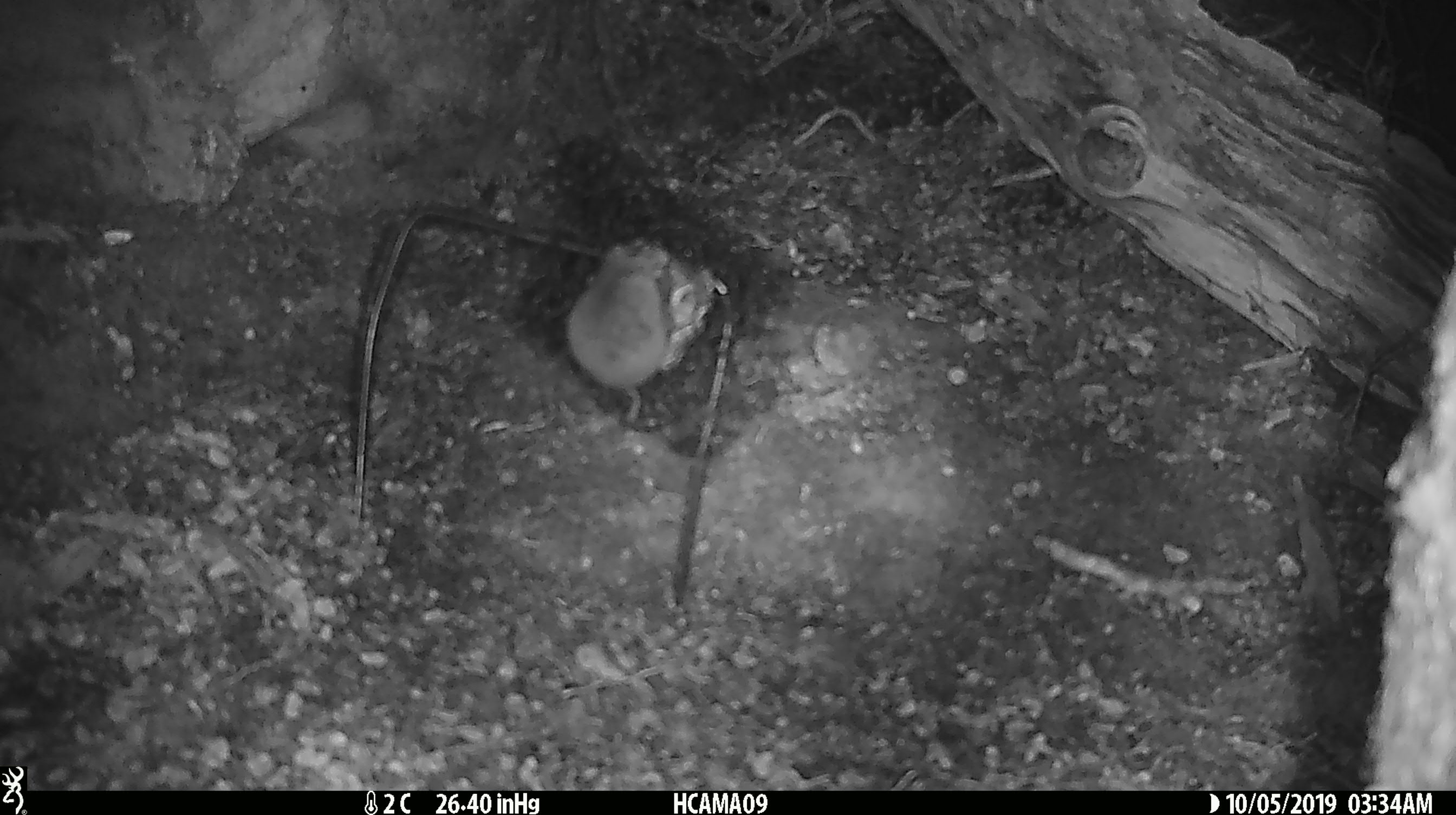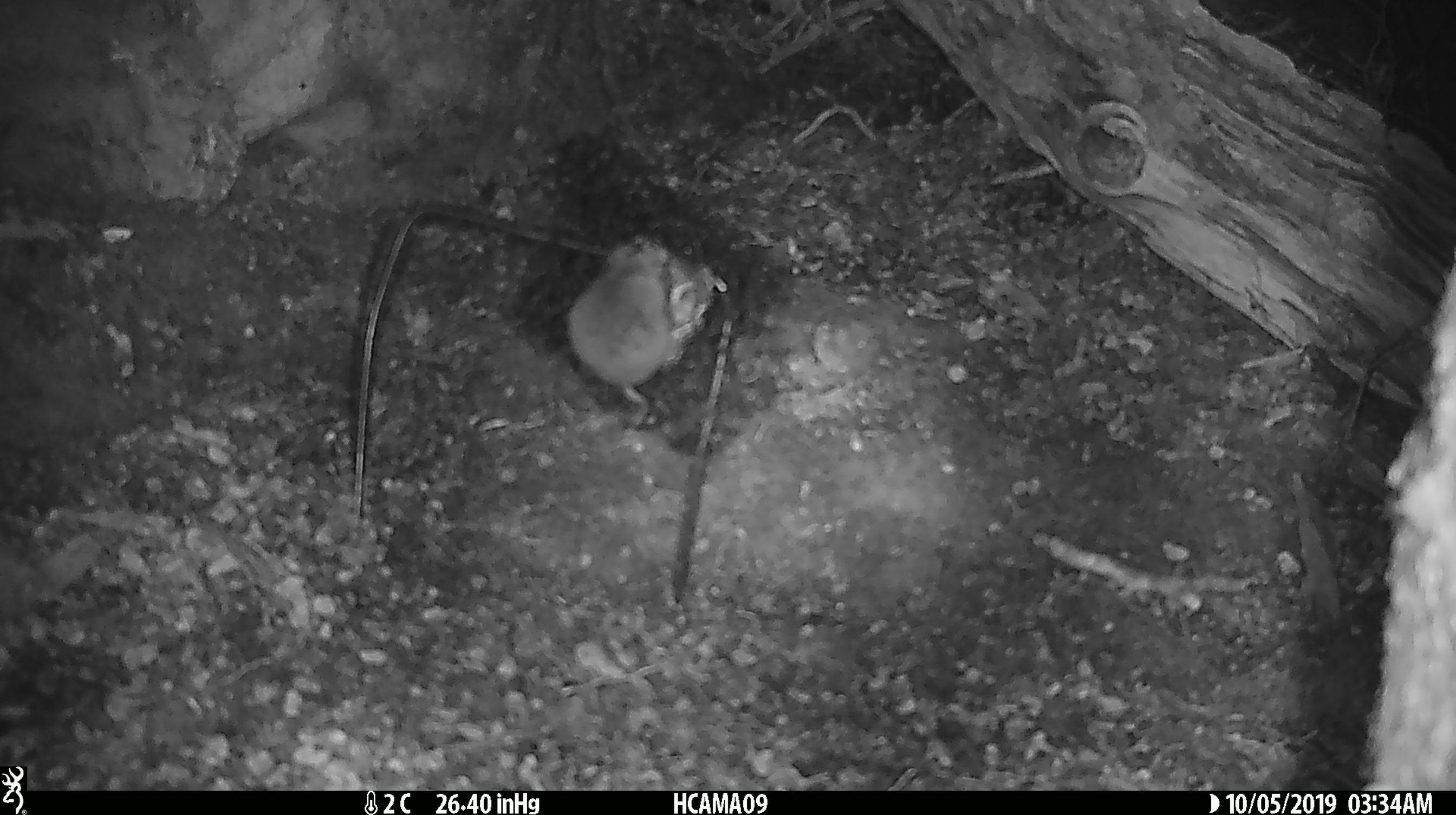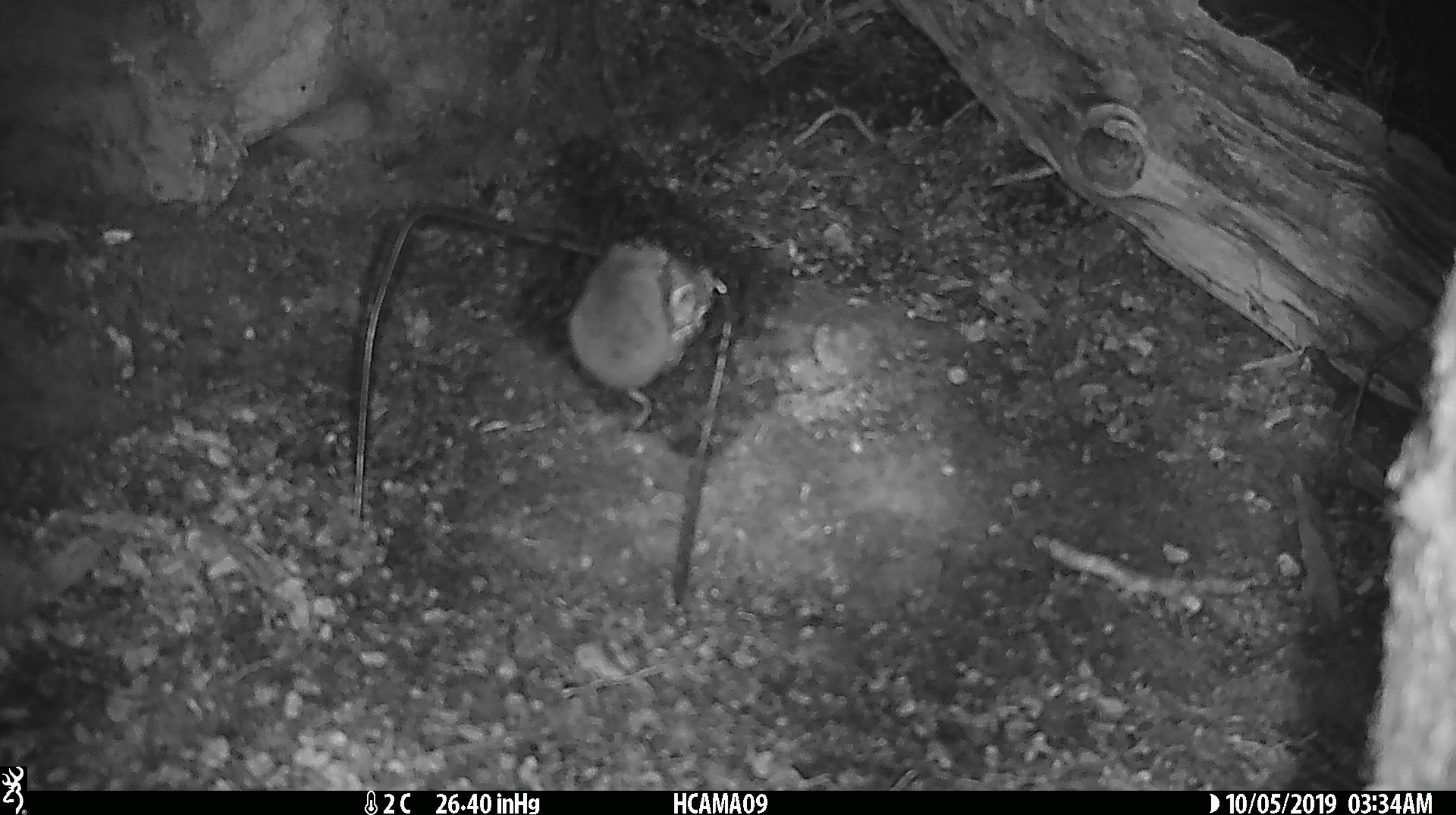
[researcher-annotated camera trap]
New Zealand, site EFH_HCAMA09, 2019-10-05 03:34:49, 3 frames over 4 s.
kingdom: Animalia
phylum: Chordata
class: Mammalia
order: Rodentia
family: Muridae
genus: Mus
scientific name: Mus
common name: mouse